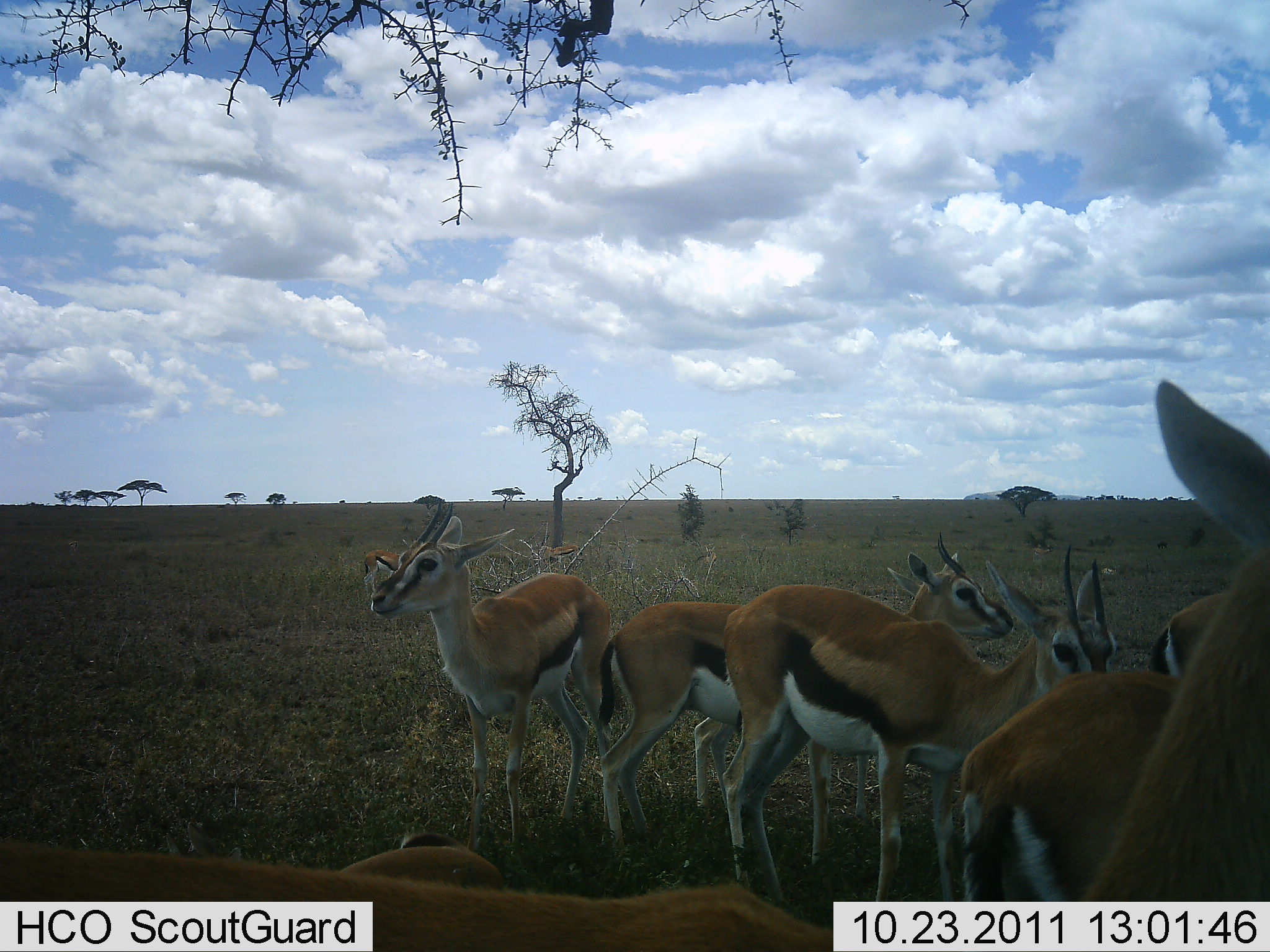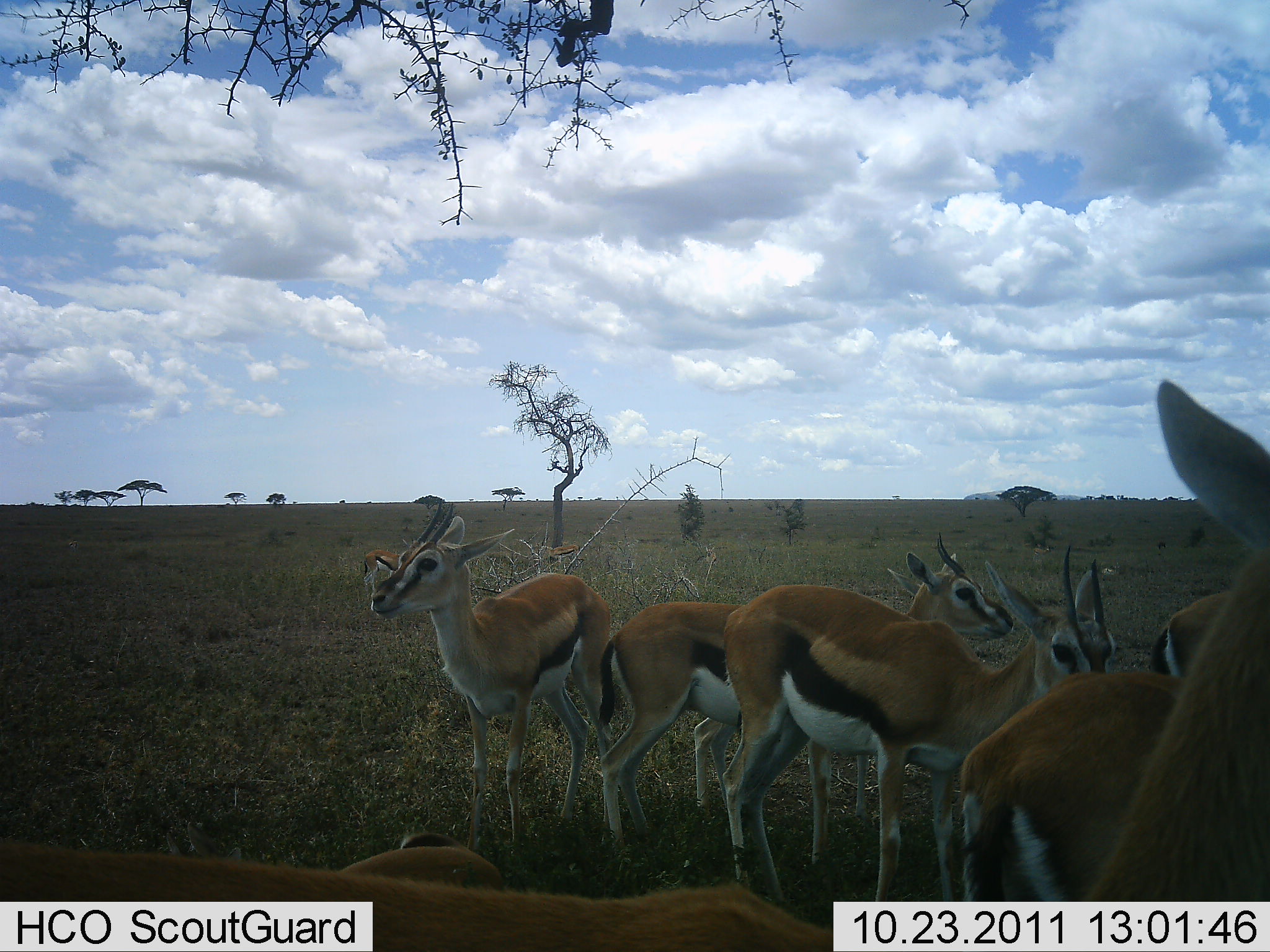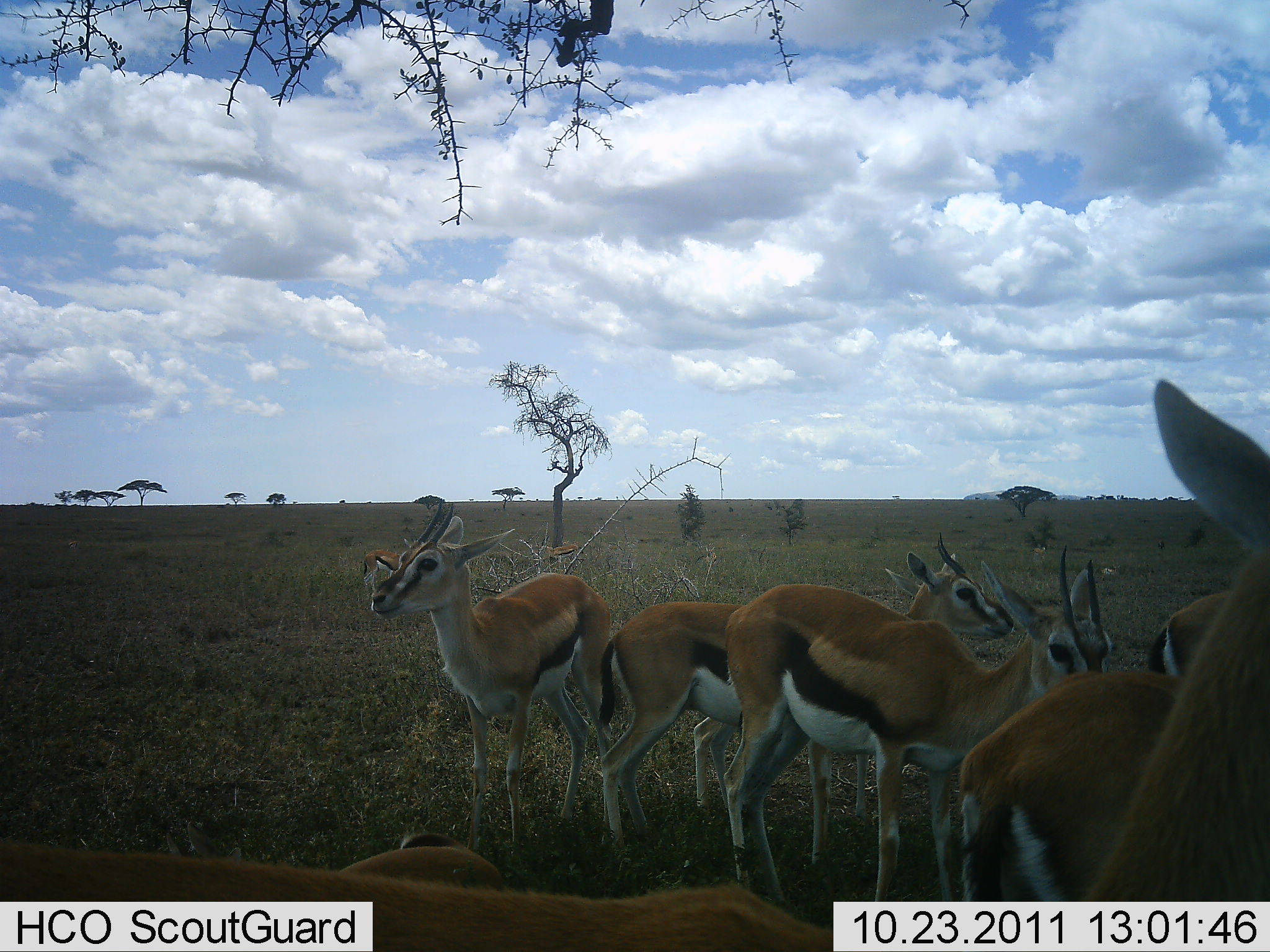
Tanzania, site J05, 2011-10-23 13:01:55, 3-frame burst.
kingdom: Animalia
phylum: Chordata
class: Mammalia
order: Artiodactyla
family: Bovidae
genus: Eudorcas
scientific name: Eudorcas thomsonii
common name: thomson's gazelle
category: gazellethomsons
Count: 7.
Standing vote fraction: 100%.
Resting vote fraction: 62%.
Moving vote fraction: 0%.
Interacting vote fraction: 0%.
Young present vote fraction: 0%.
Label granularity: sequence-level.